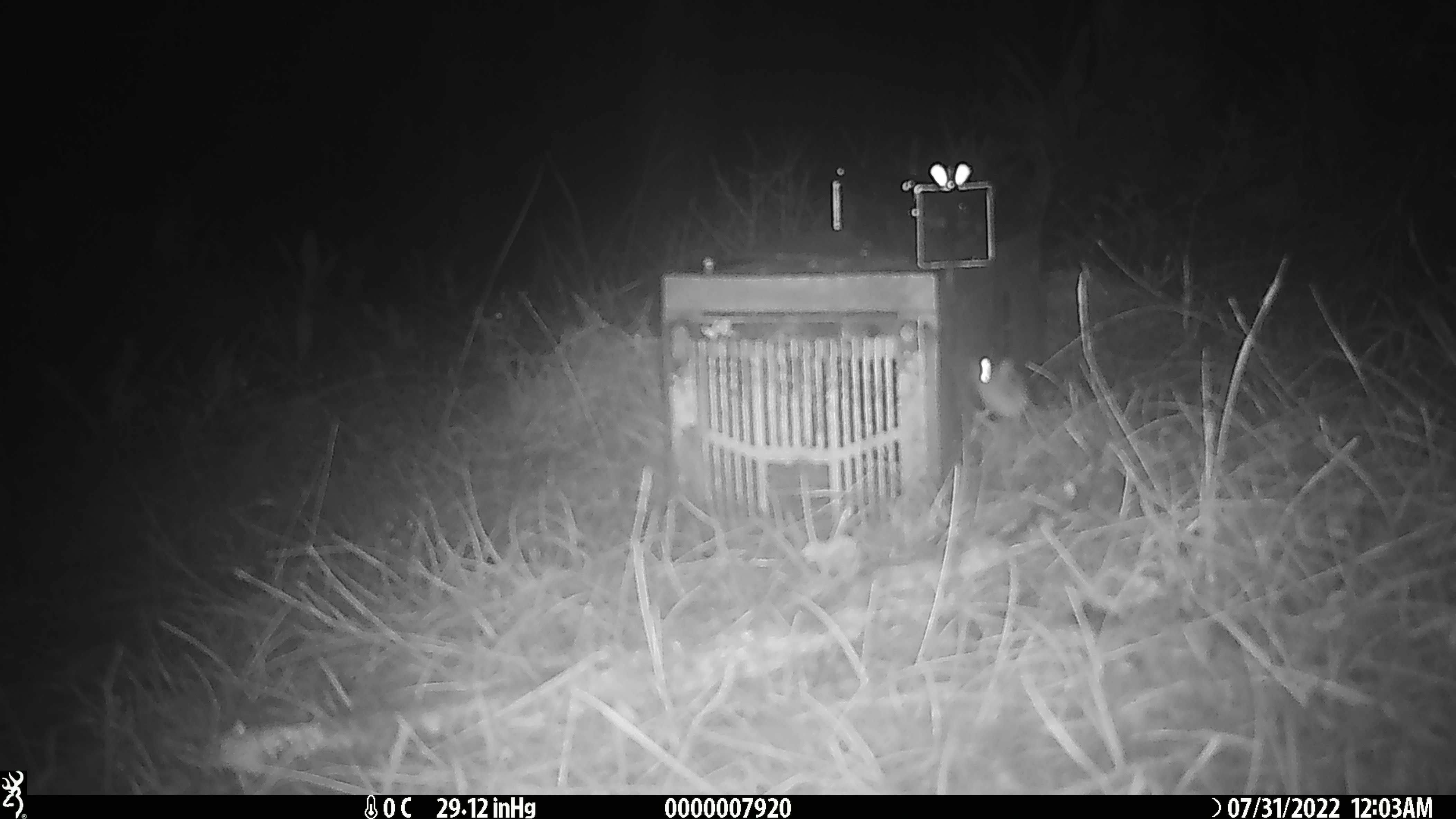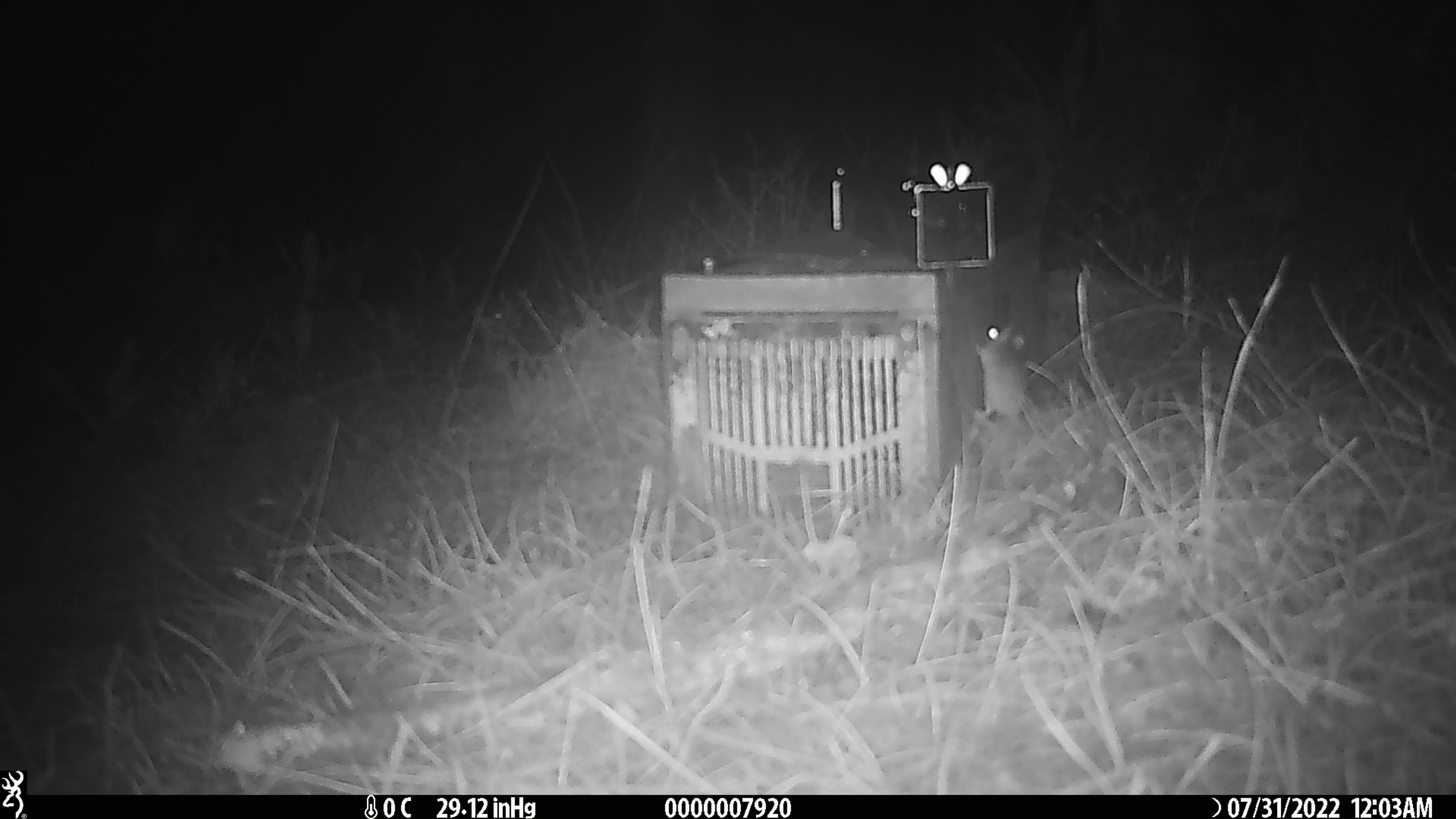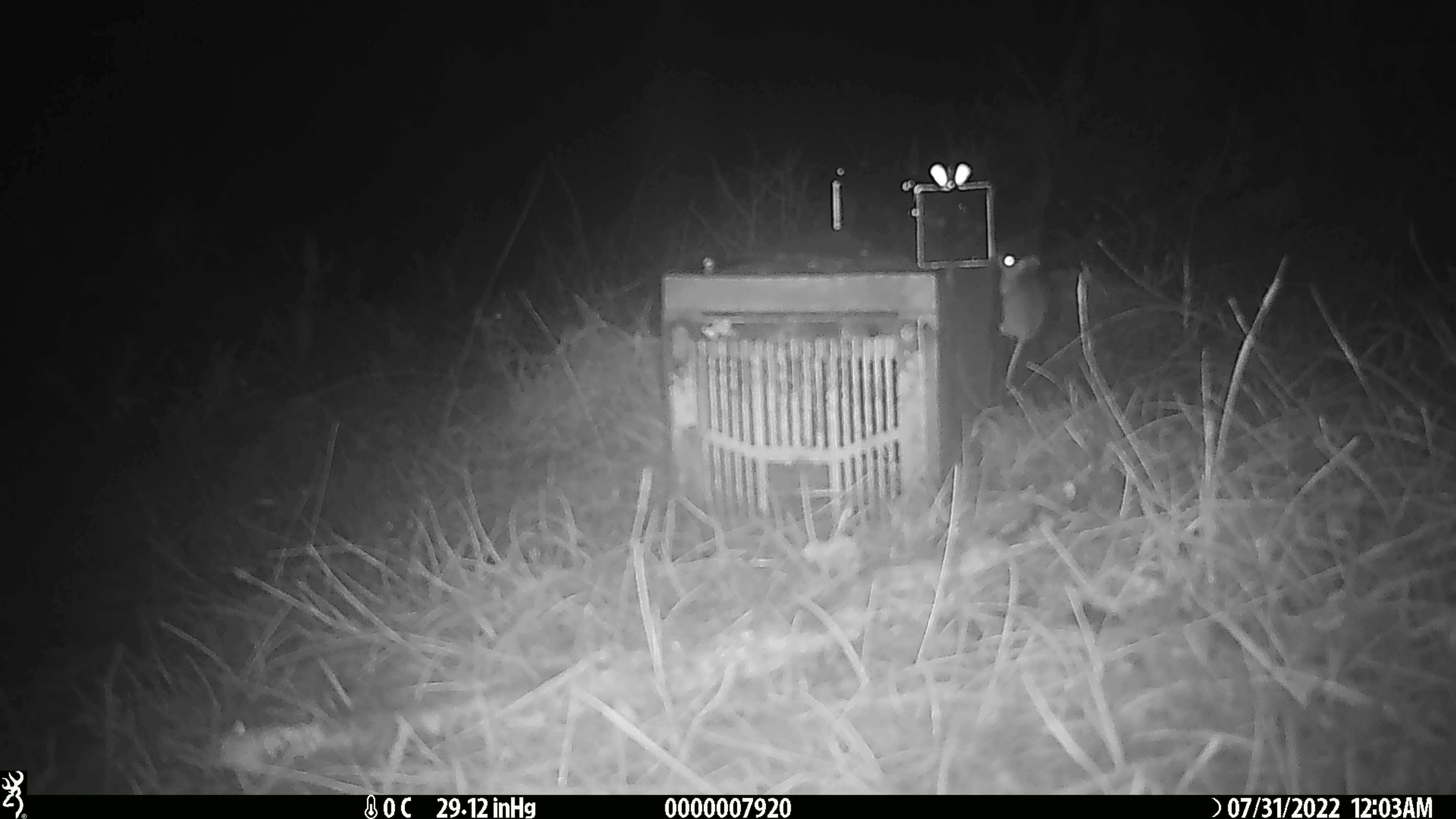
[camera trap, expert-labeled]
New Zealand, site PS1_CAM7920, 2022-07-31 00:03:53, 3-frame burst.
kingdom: Animalia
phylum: Chordata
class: Mammalia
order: Rodentia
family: Muridae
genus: Mus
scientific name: Mus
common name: mouse